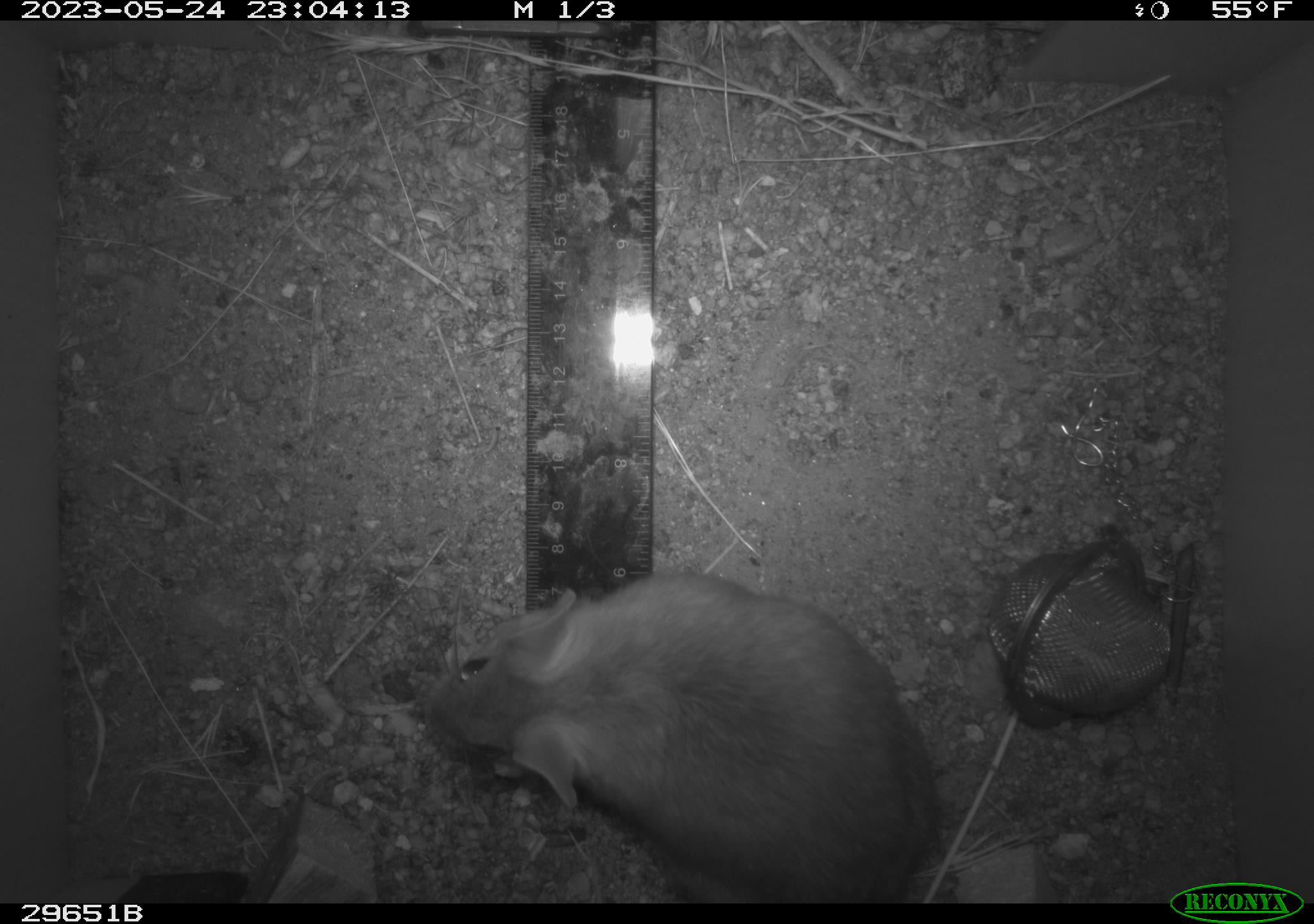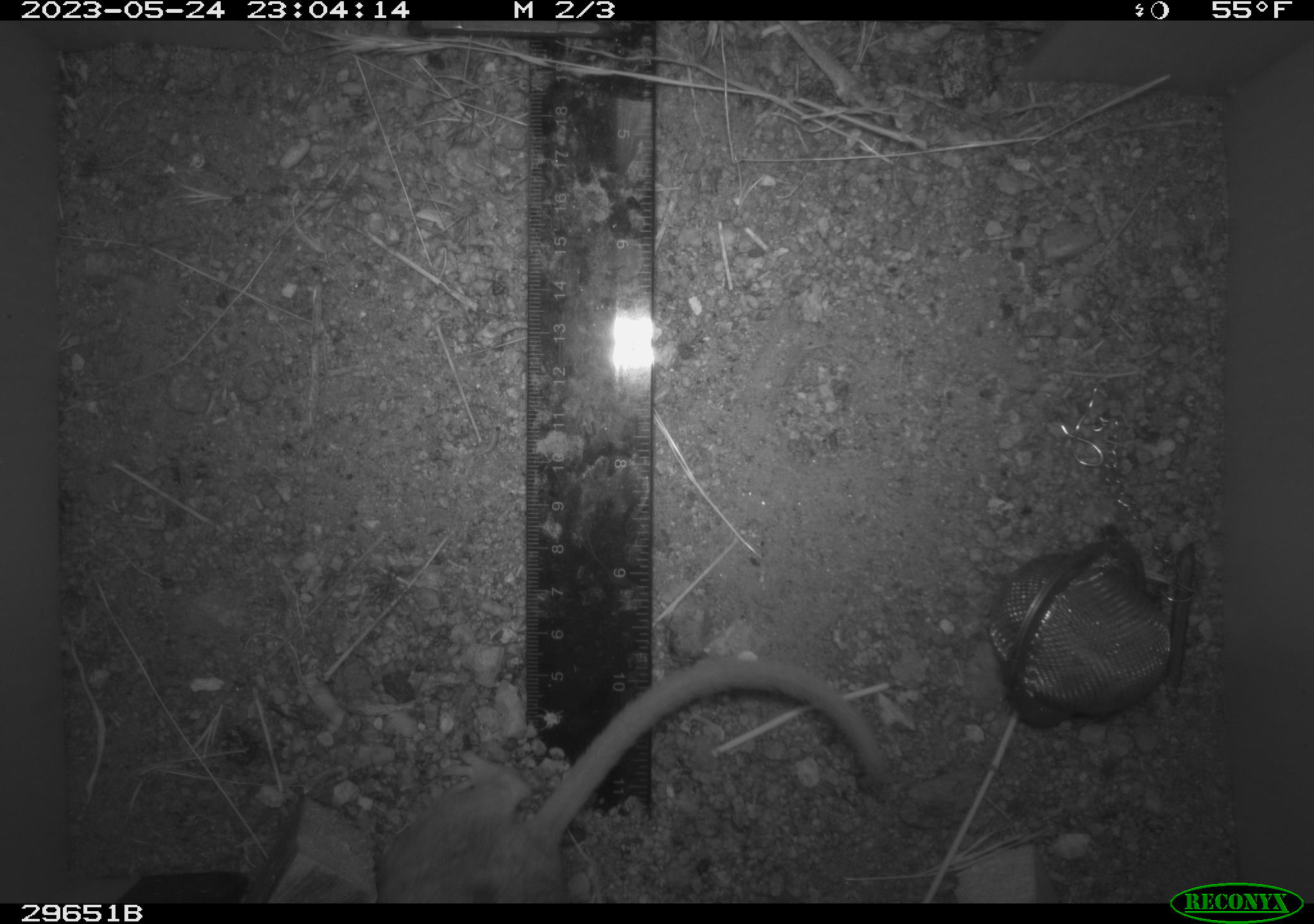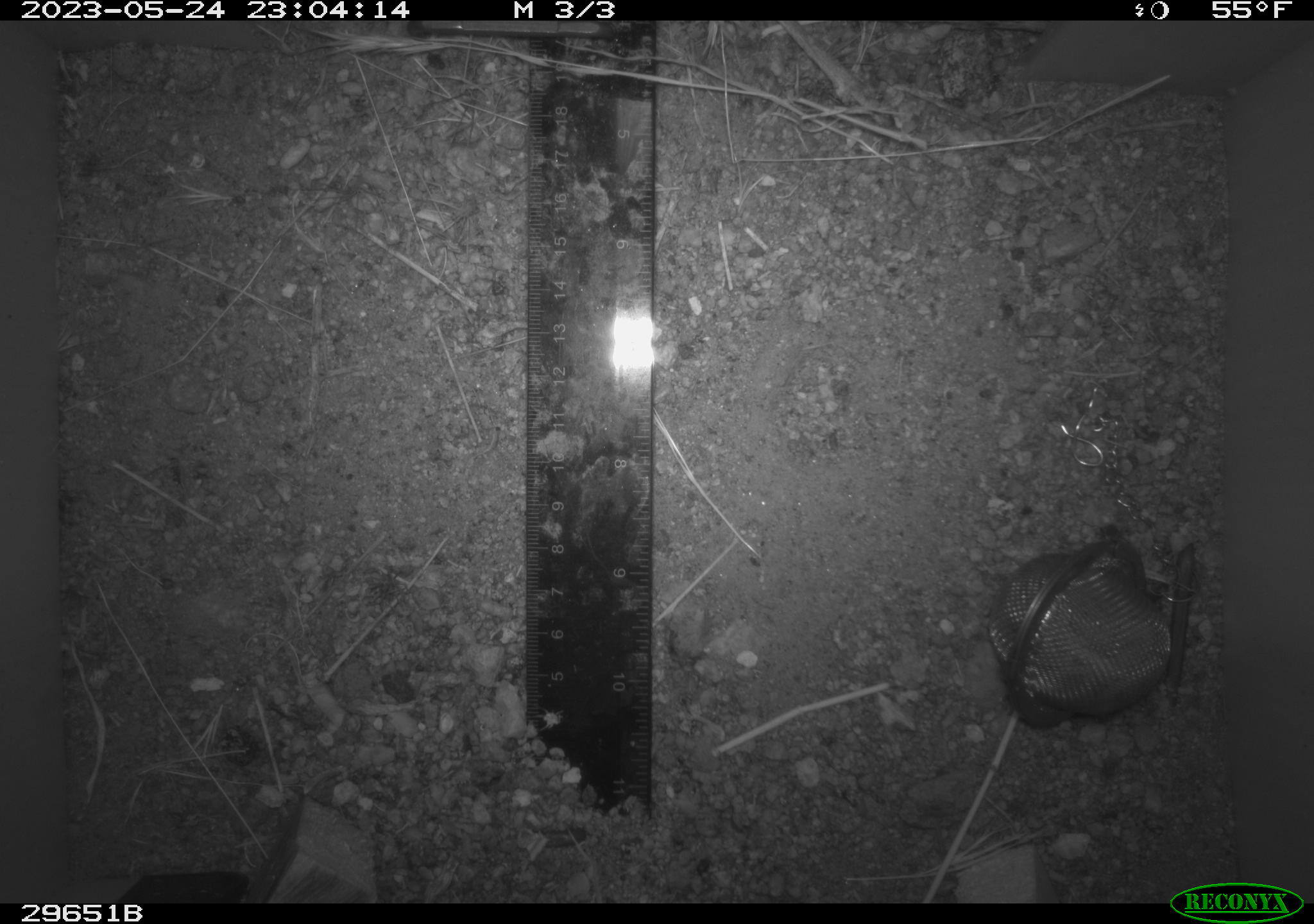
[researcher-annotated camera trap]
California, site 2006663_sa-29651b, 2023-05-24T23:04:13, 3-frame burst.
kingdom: Animalia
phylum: Chordata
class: Mammalia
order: Rodentia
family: Cricetidae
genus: Neotoma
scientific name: Neotoma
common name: pack rat or woodrat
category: neotoma species